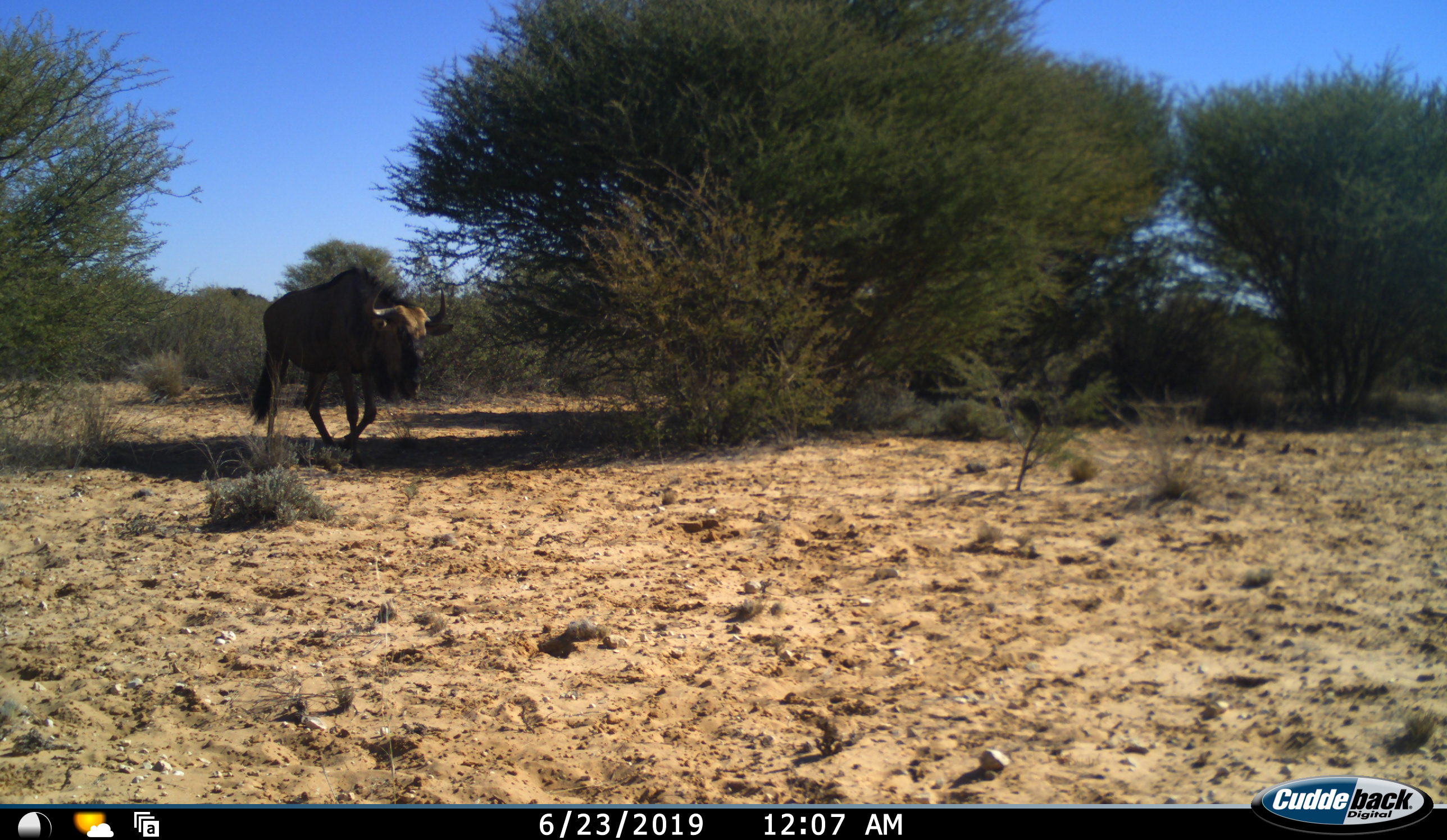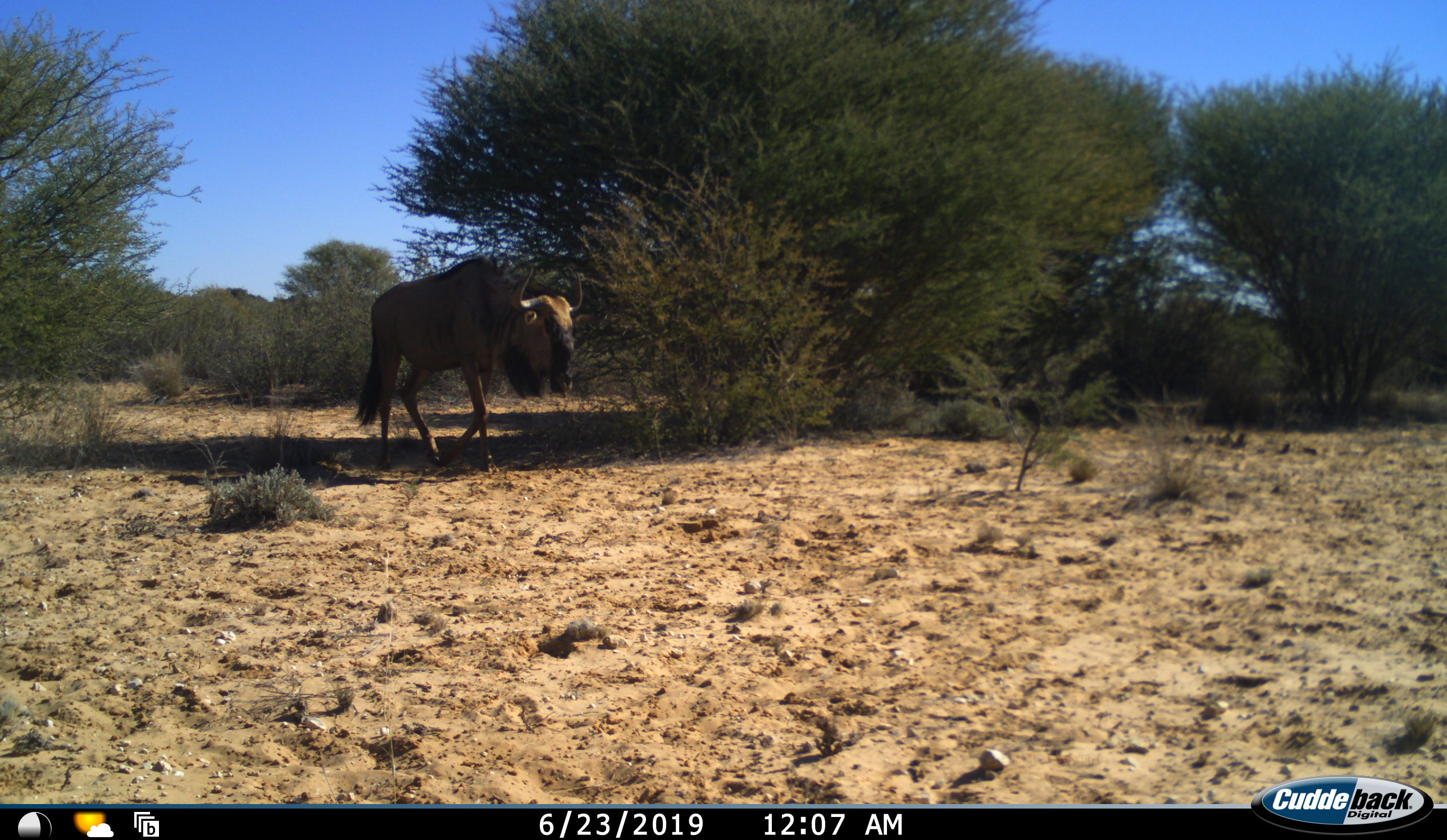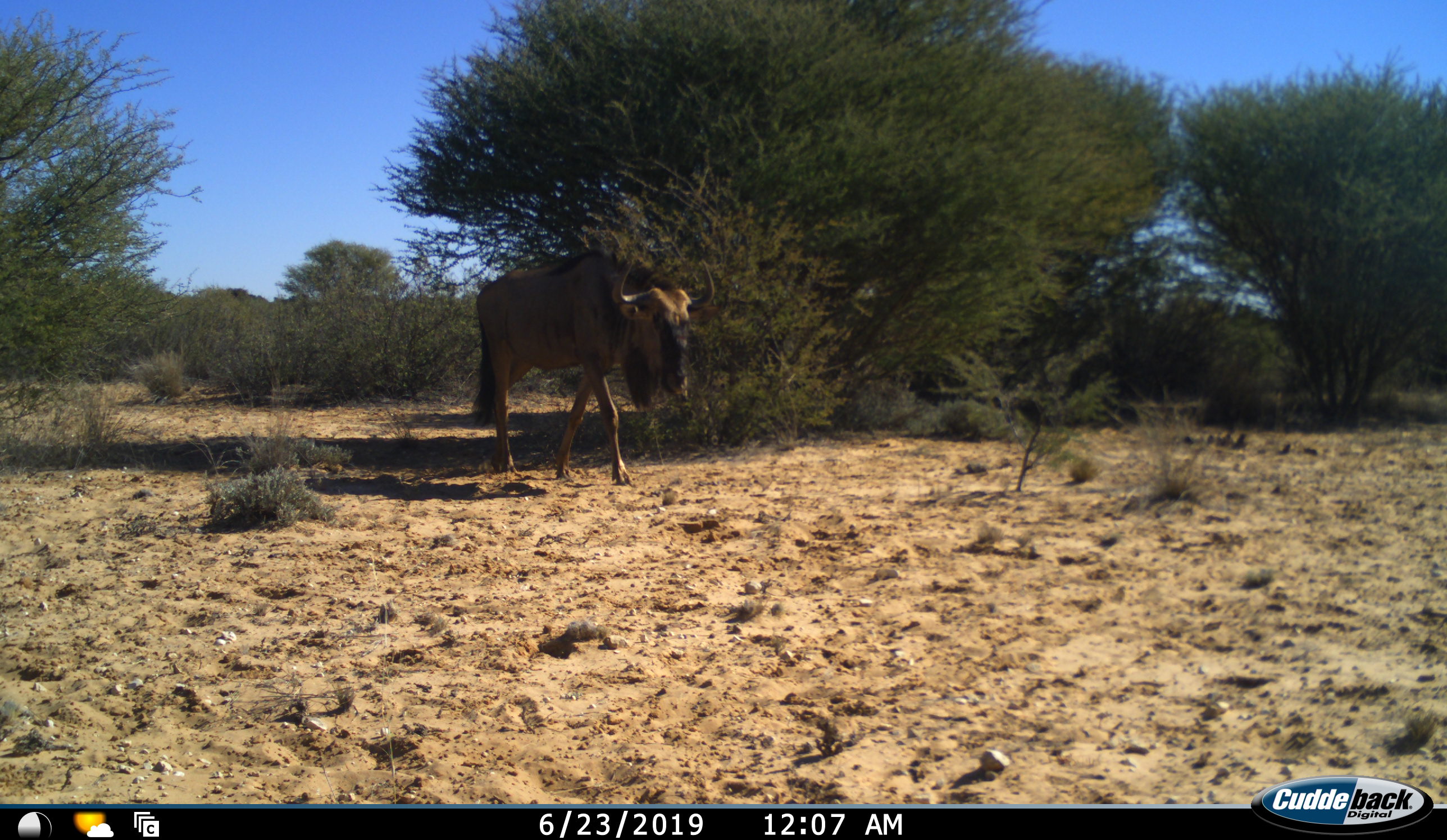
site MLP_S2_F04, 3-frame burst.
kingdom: Animalia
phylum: Chordata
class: Mammalia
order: Artiodactyla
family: Bovidae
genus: Connochaetes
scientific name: Connochaetes taurinus taurinus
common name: blue wildebeest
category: wildebeestblue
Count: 1.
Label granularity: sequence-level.